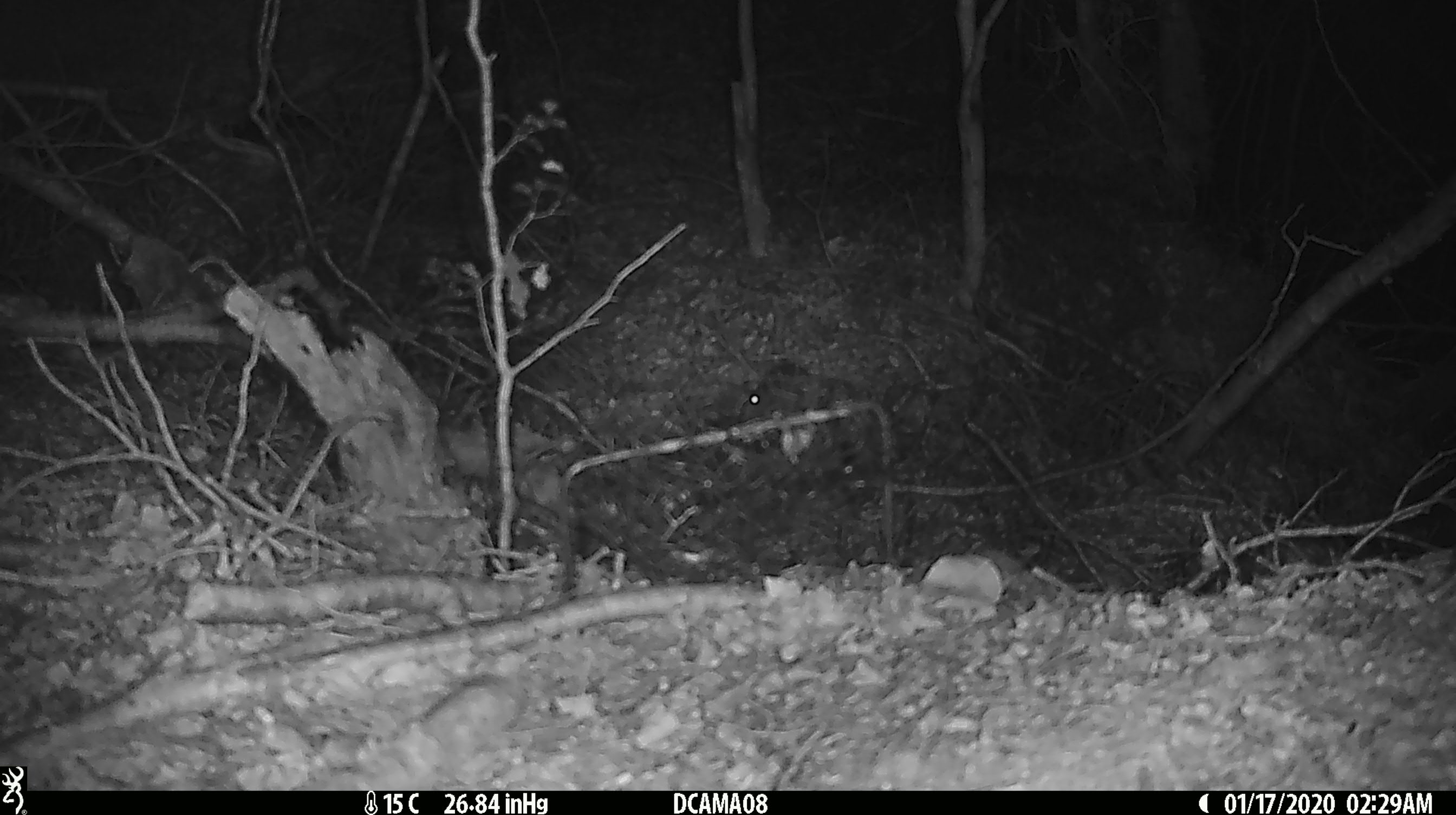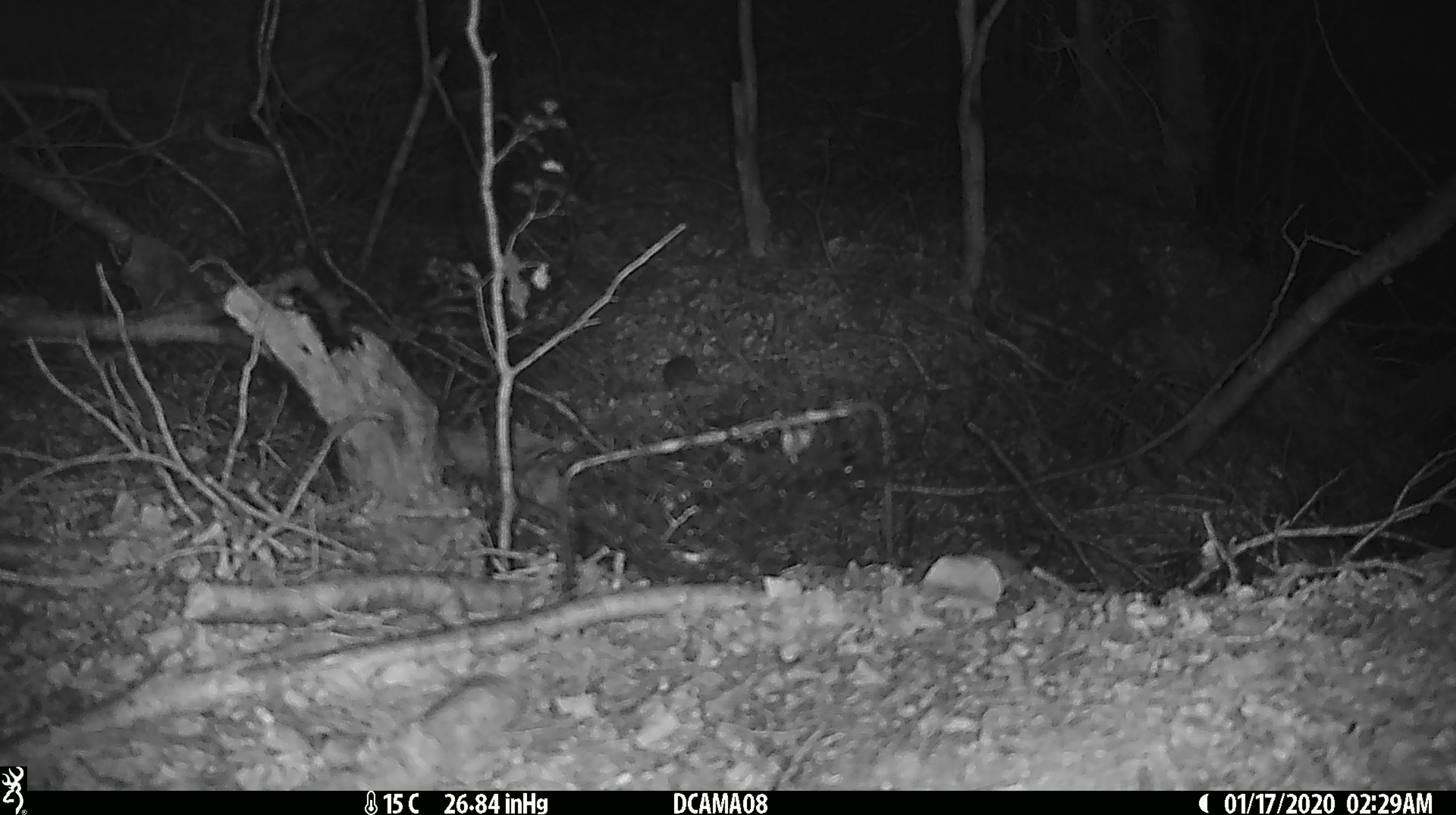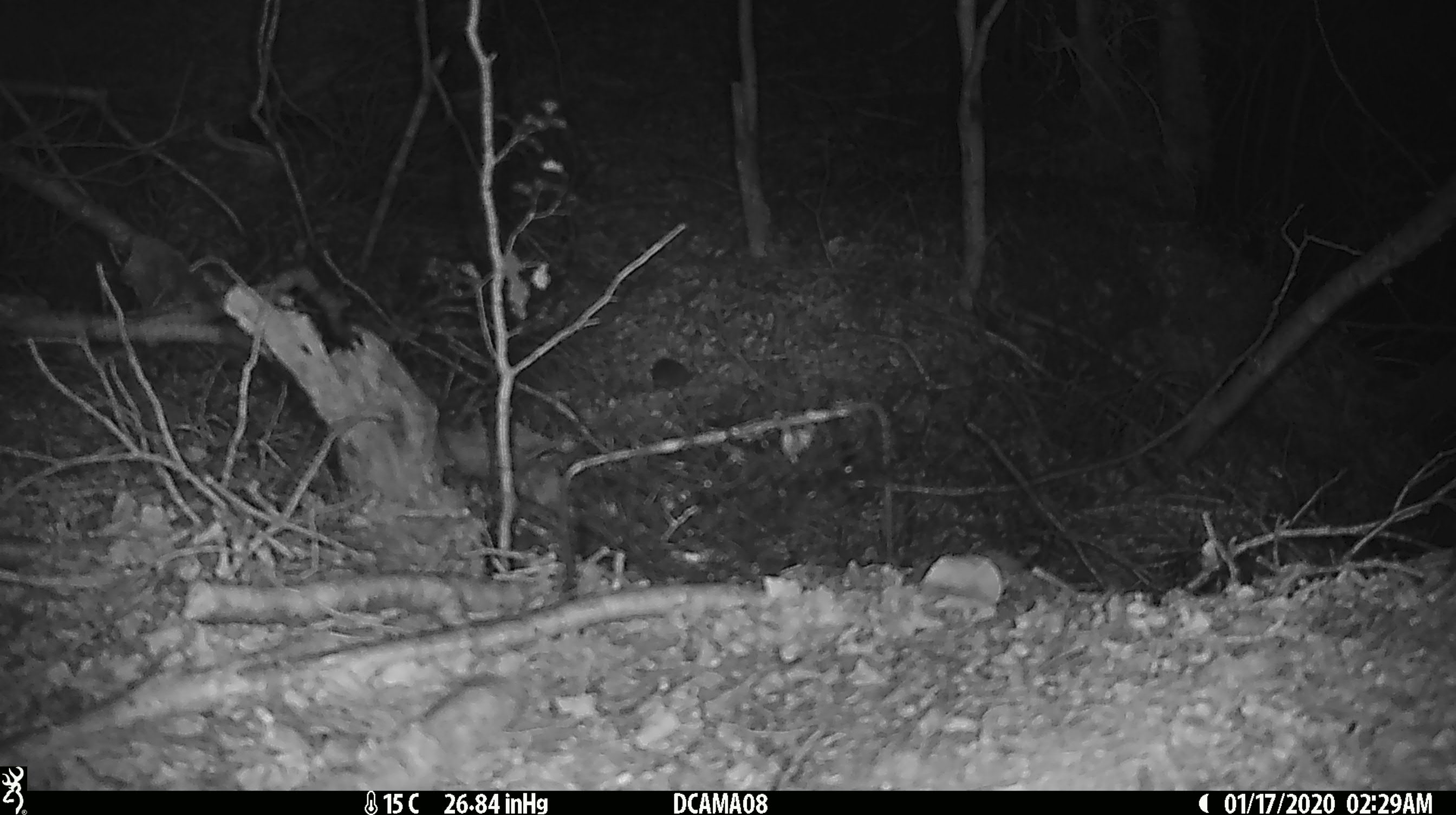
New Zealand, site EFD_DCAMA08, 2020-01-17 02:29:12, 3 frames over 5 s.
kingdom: Animalia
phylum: Chordata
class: Mammalia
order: Rodentia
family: Muridae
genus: Mus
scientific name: Mus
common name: mouse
Mouse (Mus).